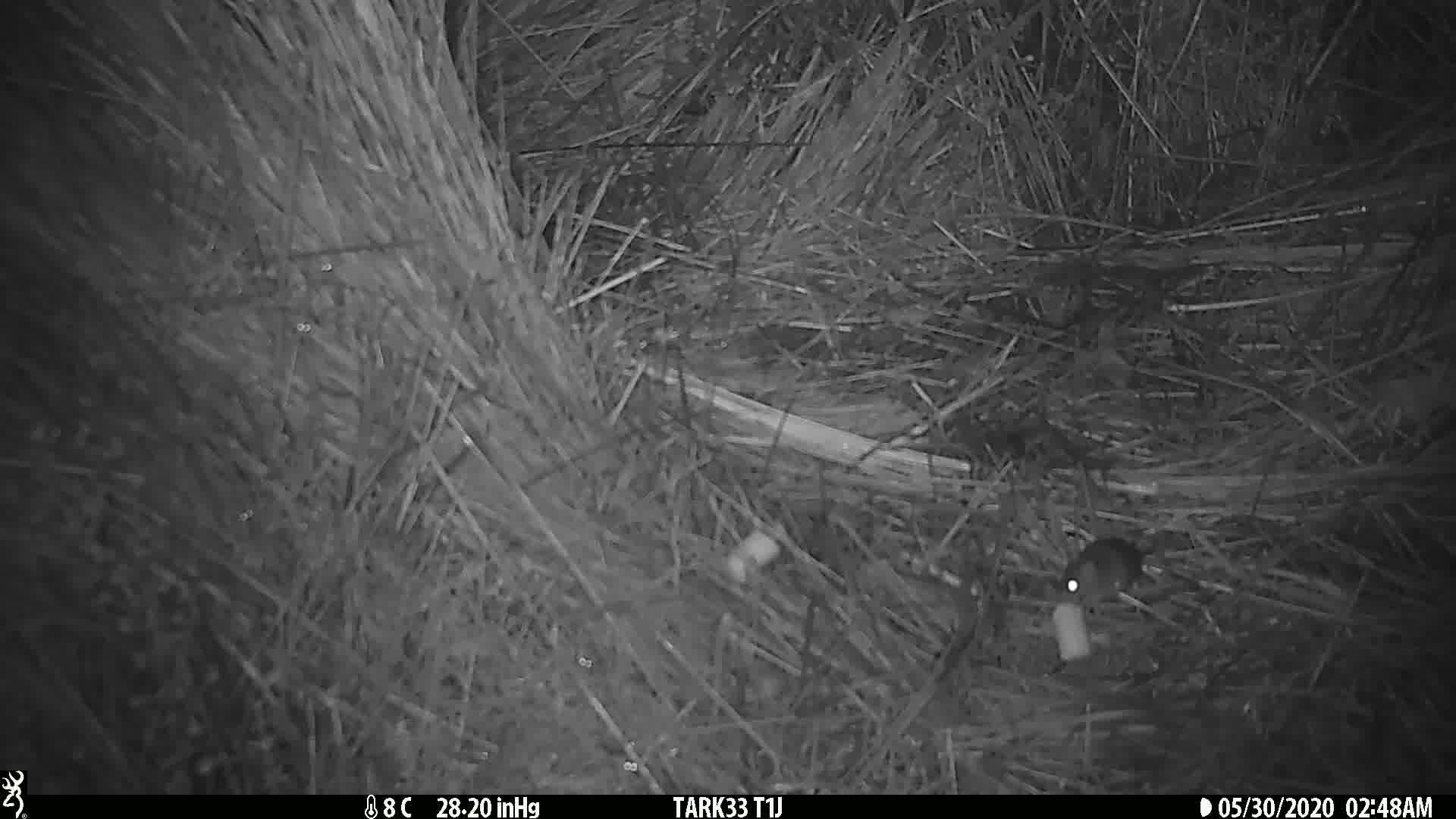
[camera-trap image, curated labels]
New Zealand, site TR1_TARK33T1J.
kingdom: Animalia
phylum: Chordata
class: Mammalia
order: Rodentia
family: Muridae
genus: Mus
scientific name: Mus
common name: mouse